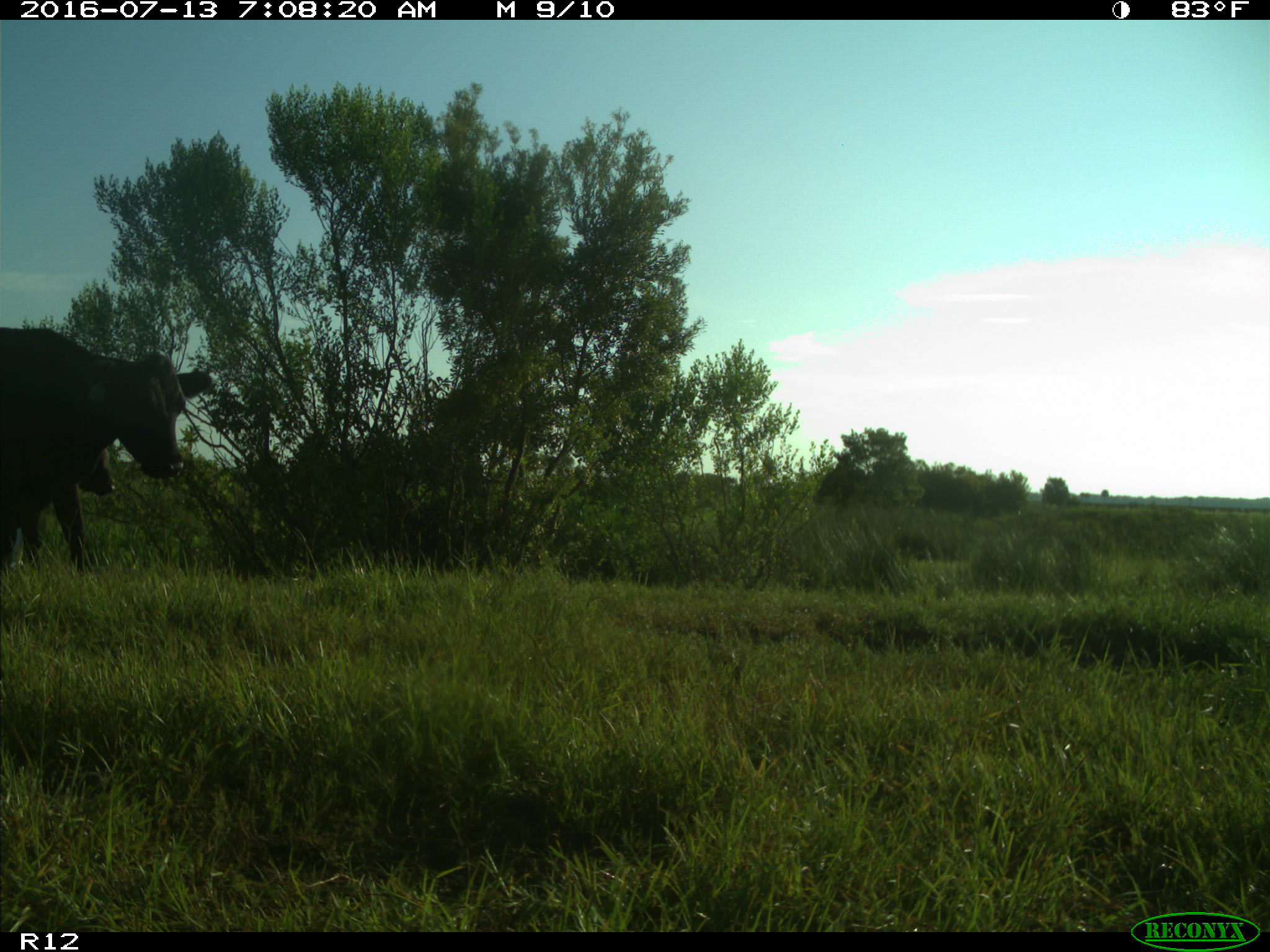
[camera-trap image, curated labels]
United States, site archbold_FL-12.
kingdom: Animalia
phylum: Chordata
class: Mammalia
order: Artiodactyla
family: Bovidae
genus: Bos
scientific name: Bos taurus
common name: domestic cow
Bos taurus (domestic cow).